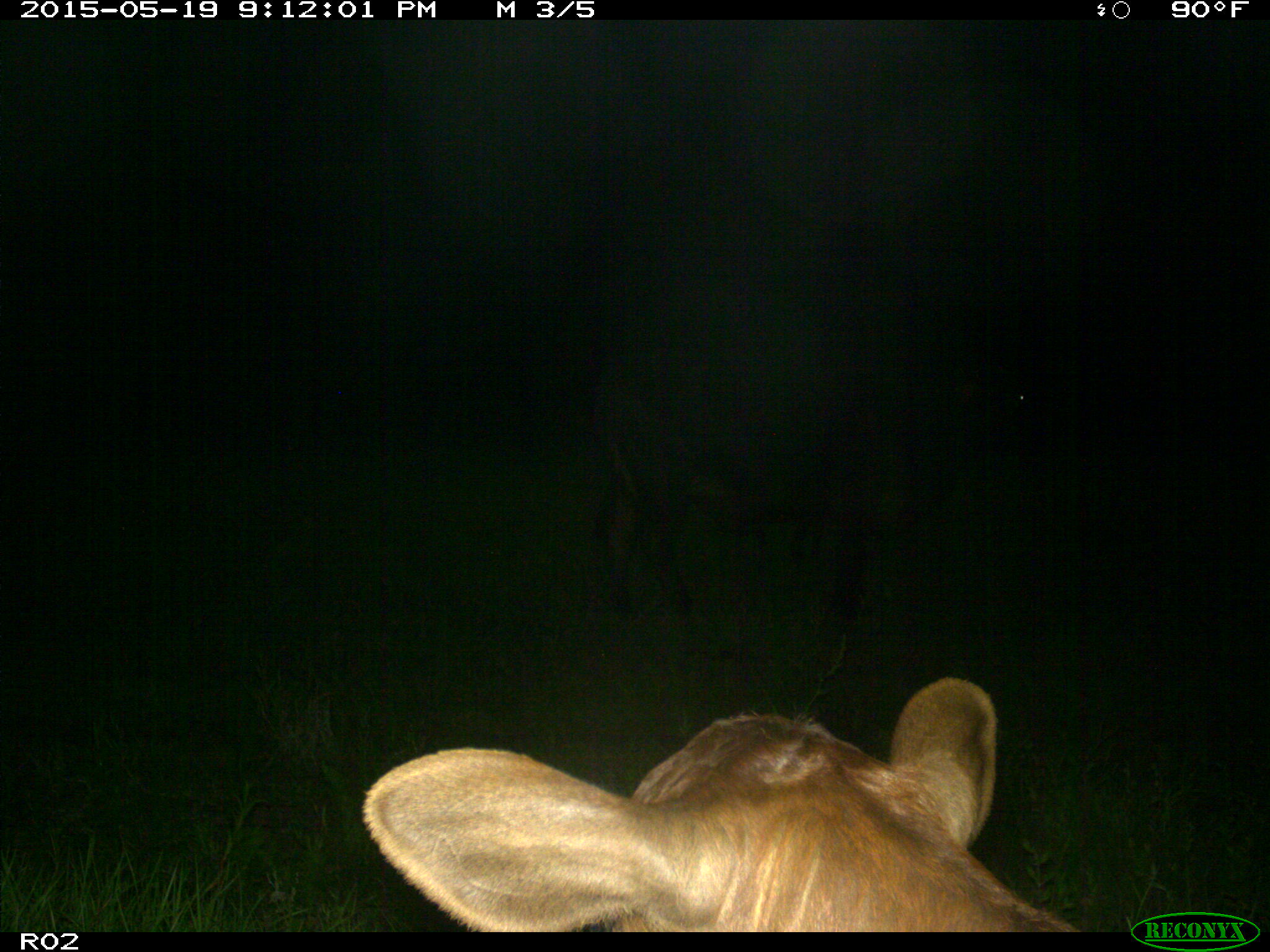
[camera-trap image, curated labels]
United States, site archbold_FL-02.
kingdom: Animalia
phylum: Chordata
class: Mammalia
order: Artiodactyla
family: Bovidae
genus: Bos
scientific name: Bos taurus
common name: domestic cow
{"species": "Bos taurus (domestic cow)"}